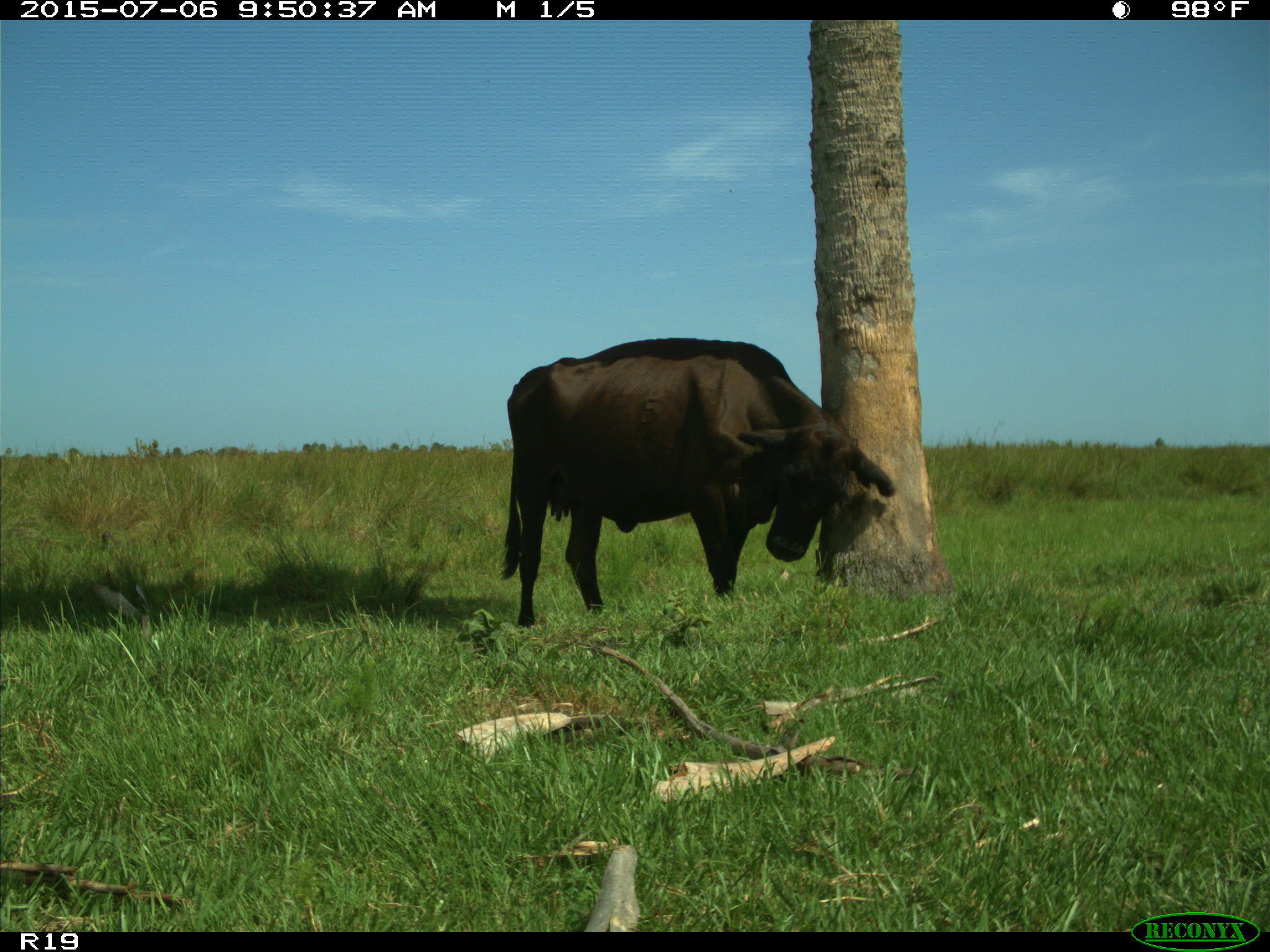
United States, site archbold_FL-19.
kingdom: Animalia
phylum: Chordata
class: Mammalia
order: Artiodactyla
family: Bovidae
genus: Bos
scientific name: Bos taurus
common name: domestic cow